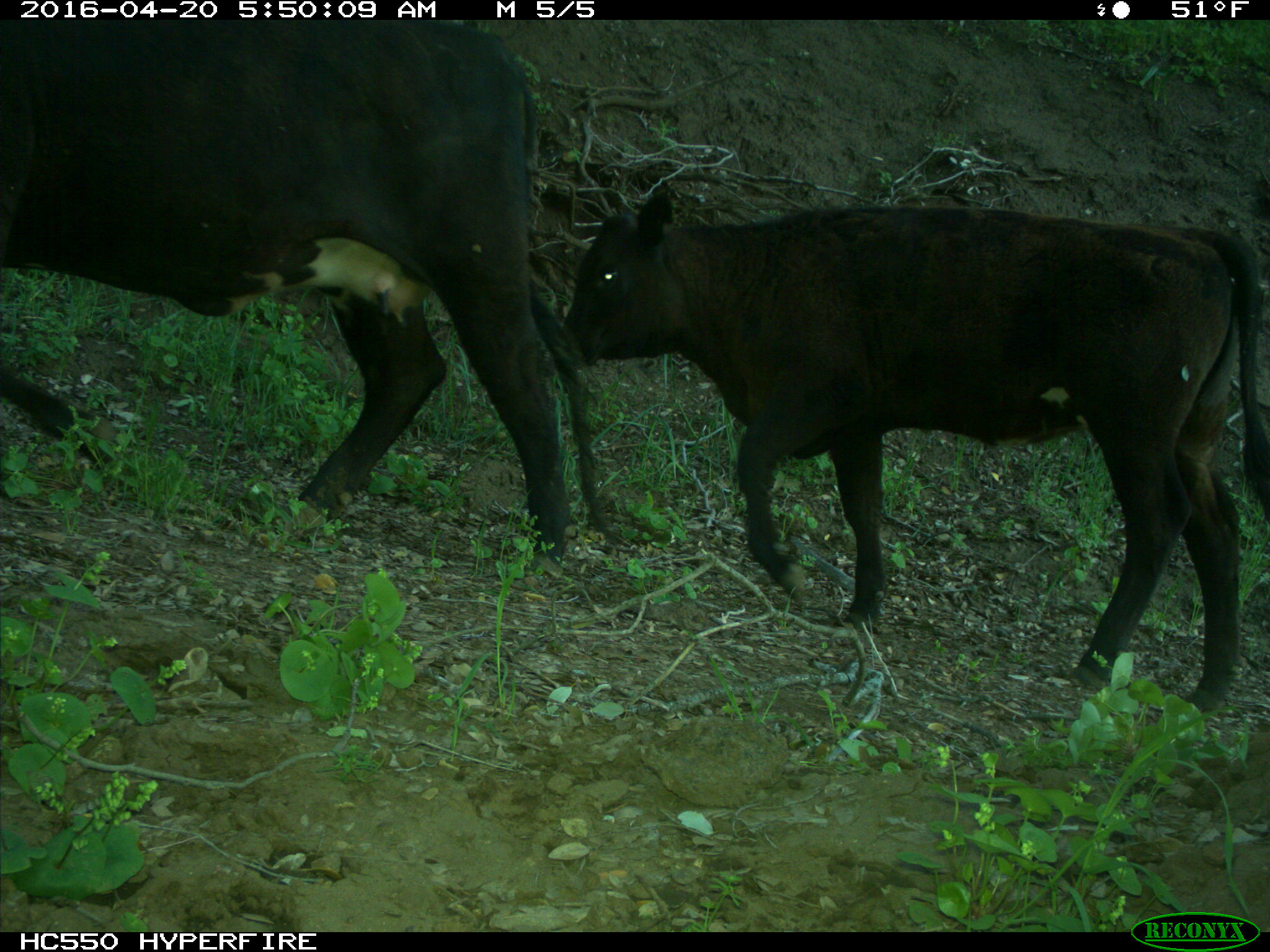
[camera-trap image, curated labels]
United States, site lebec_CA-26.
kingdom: Animalia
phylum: Chordata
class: Mammalia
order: Artiodactyla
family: Bovidae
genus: Bos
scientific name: Bos taurus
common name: domestic cow